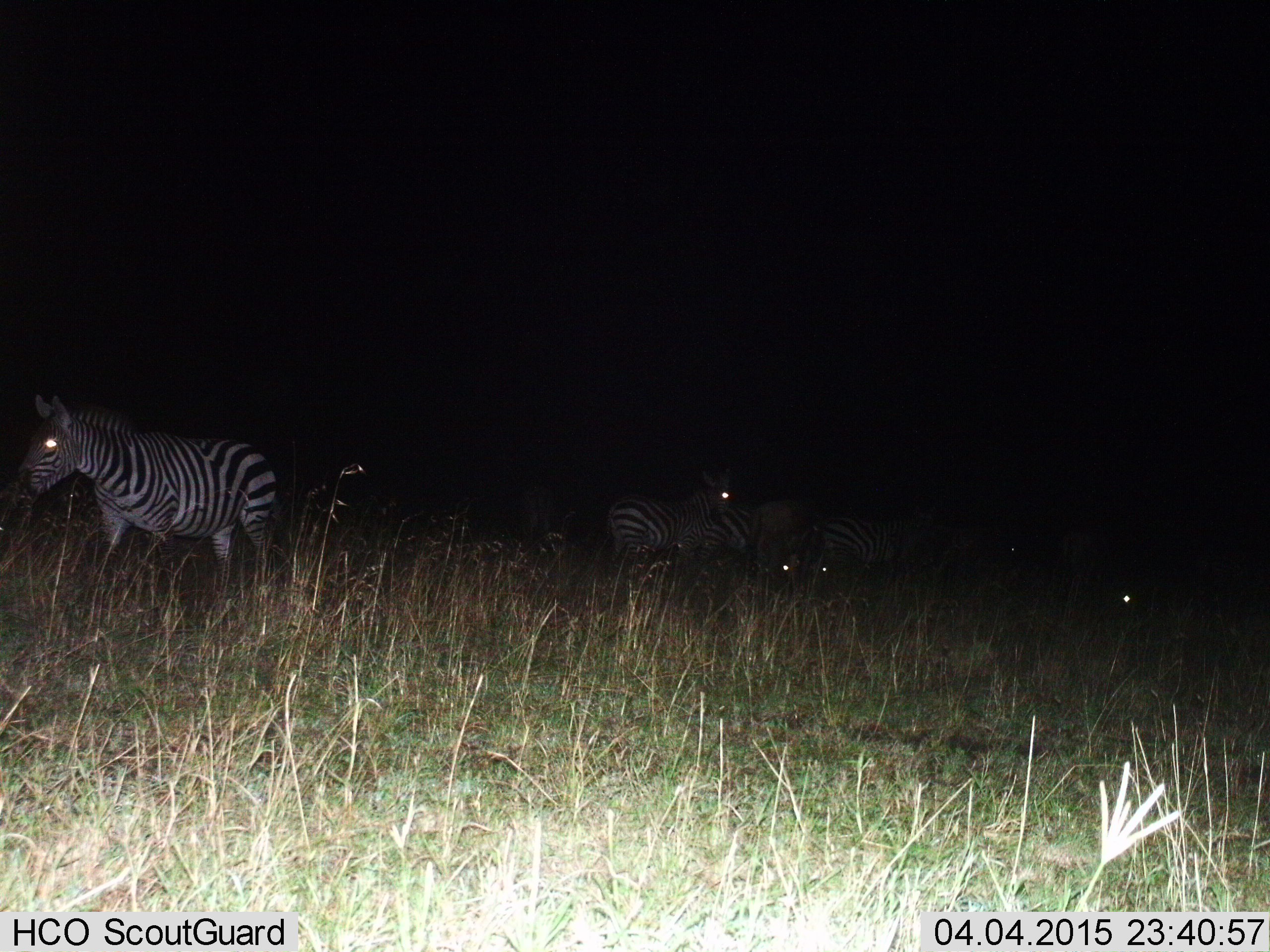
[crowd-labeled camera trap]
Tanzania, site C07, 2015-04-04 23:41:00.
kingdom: Animalia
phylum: Chordata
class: Mammalia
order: Perissodactyla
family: Equidae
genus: Equus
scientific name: Equus quagga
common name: plains zebra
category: zebra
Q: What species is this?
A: Zebra (plains zebra) (Equus quagga).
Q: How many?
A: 5.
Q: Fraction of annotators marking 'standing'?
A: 83%.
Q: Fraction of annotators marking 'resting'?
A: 25%.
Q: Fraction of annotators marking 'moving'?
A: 25%.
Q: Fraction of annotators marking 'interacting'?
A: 0%.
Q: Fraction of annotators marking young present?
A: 0%.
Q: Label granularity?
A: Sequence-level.